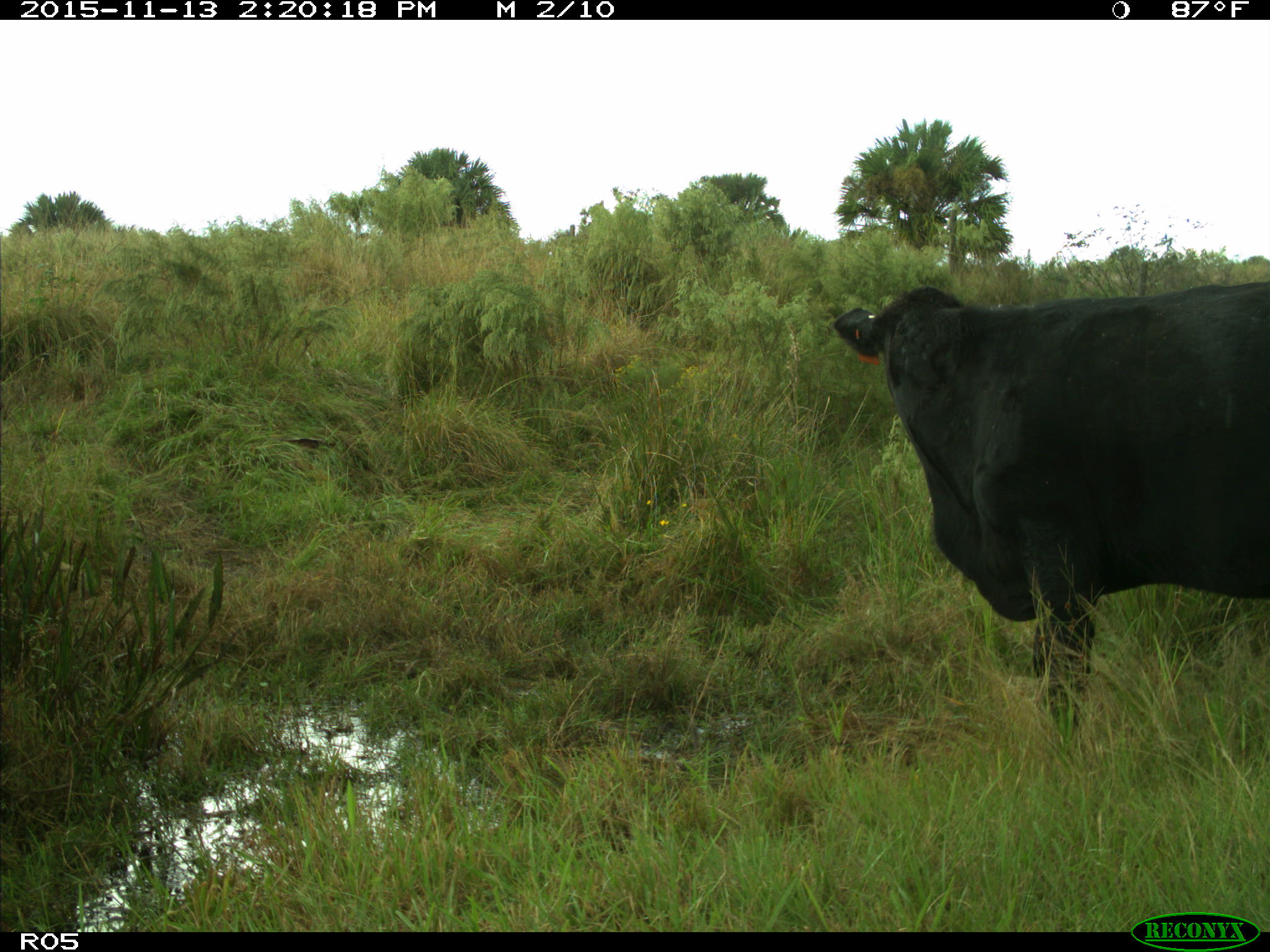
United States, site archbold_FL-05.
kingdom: Animalia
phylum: Chordata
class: Mammalia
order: Artiodactyla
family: Bovidae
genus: Bos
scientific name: Bos taurus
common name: domestic cow